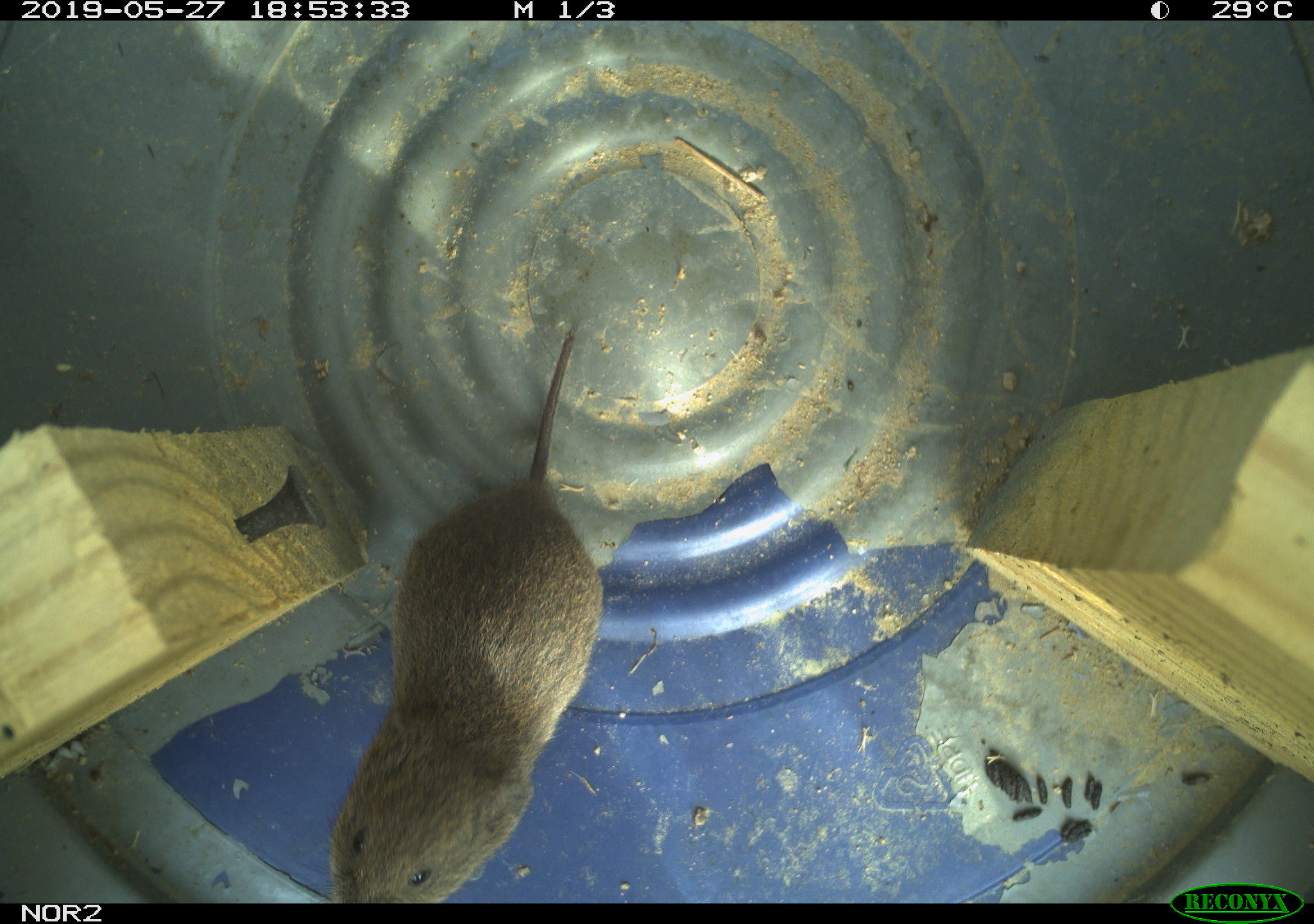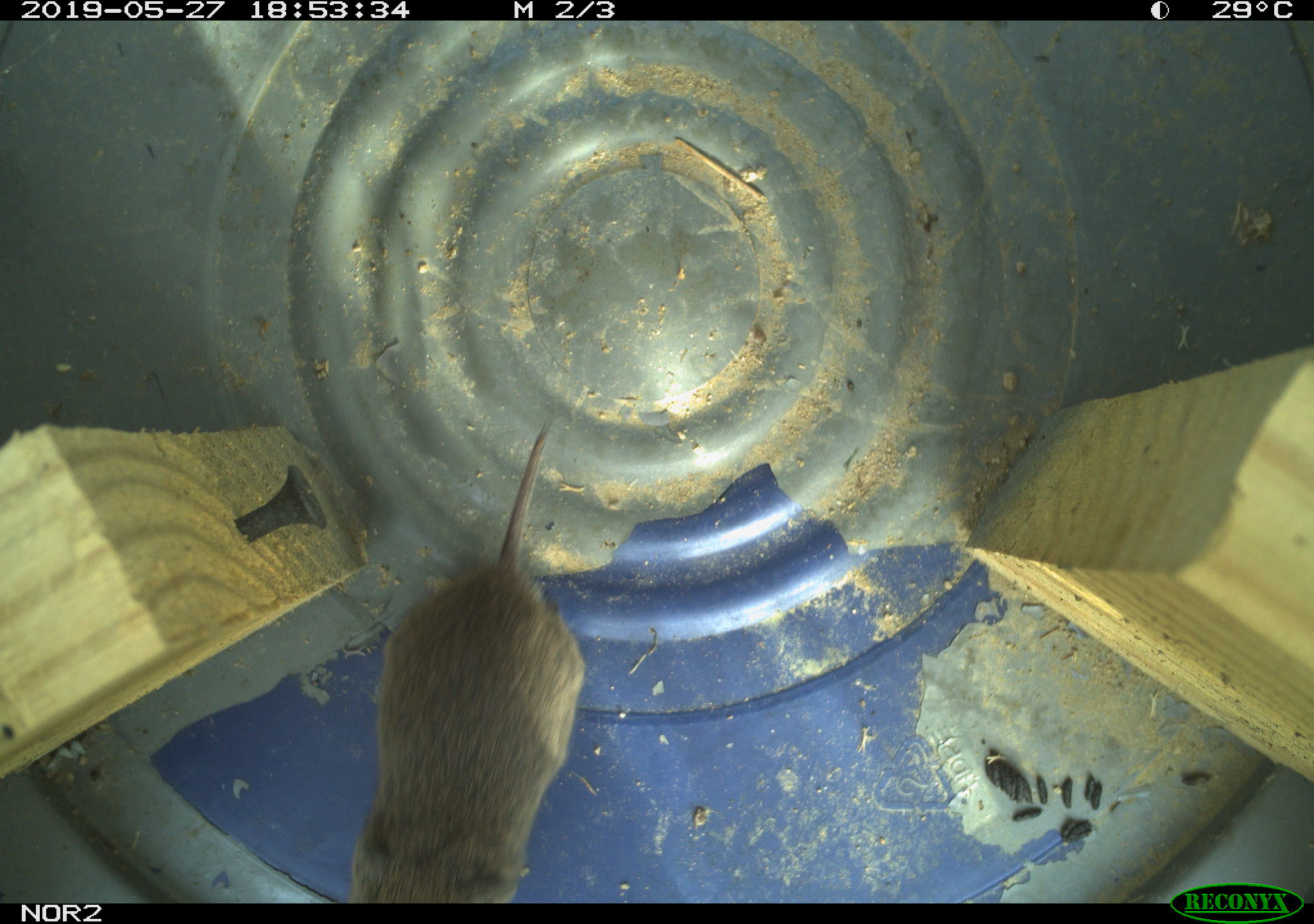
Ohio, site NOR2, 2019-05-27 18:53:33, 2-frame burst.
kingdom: Animalia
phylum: Chordata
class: Mammalia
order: Rodentia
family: Cricetidae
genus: Microtus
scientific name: Microtus pennsylvanicus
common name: meadow vole